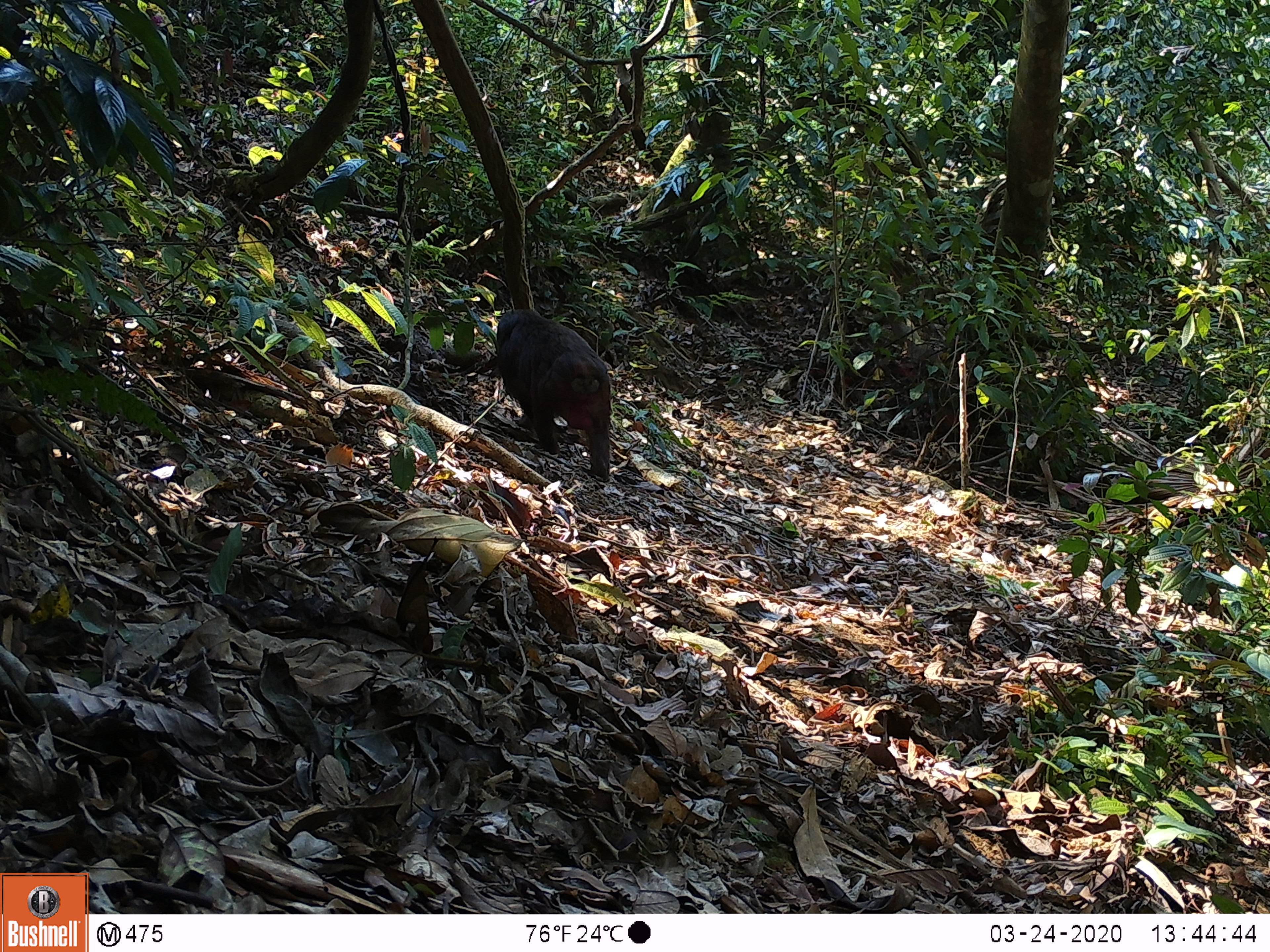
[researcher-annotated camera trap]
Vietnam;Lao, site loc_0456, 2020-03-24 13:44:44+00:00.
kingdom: Animalia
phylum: Chordata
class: Mammalia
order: Primates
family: Cercopithecidae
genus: Macaca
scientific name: Macaca arctoides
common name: stump-tailed macaque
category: stump tailed macaque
Stump tailed macaque (stump-tailed macaque) (Macaca arctoides). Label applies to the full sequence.